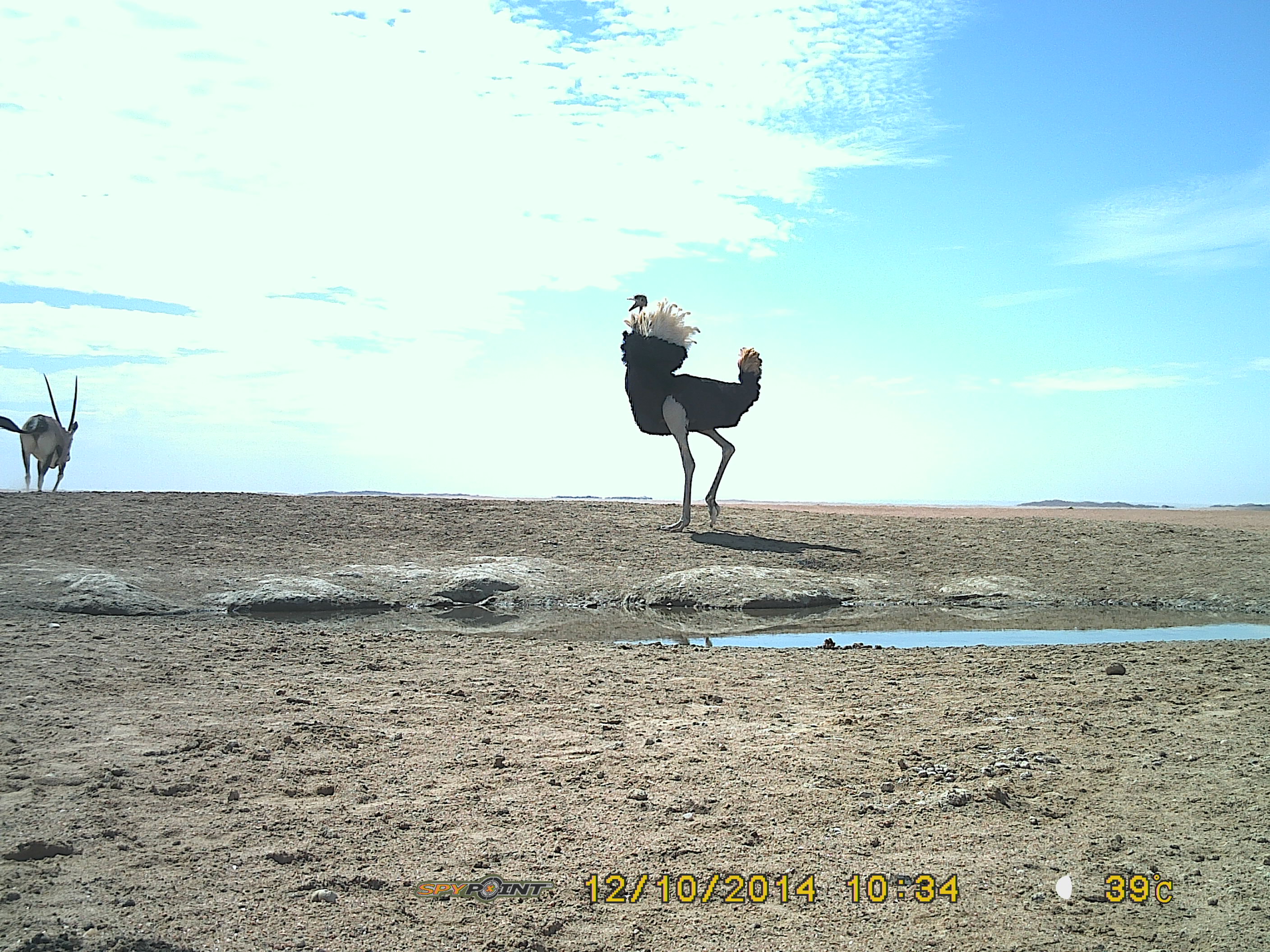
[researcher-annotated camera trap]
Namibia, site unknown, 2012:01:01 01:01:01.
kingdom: Animalia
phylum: Chordata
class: Aves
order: Struthioniformes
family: Struthionidae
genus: Struthio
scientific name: Struthio camelus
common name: common ostrich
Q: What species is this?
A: Struthio camelus (common ostrich).